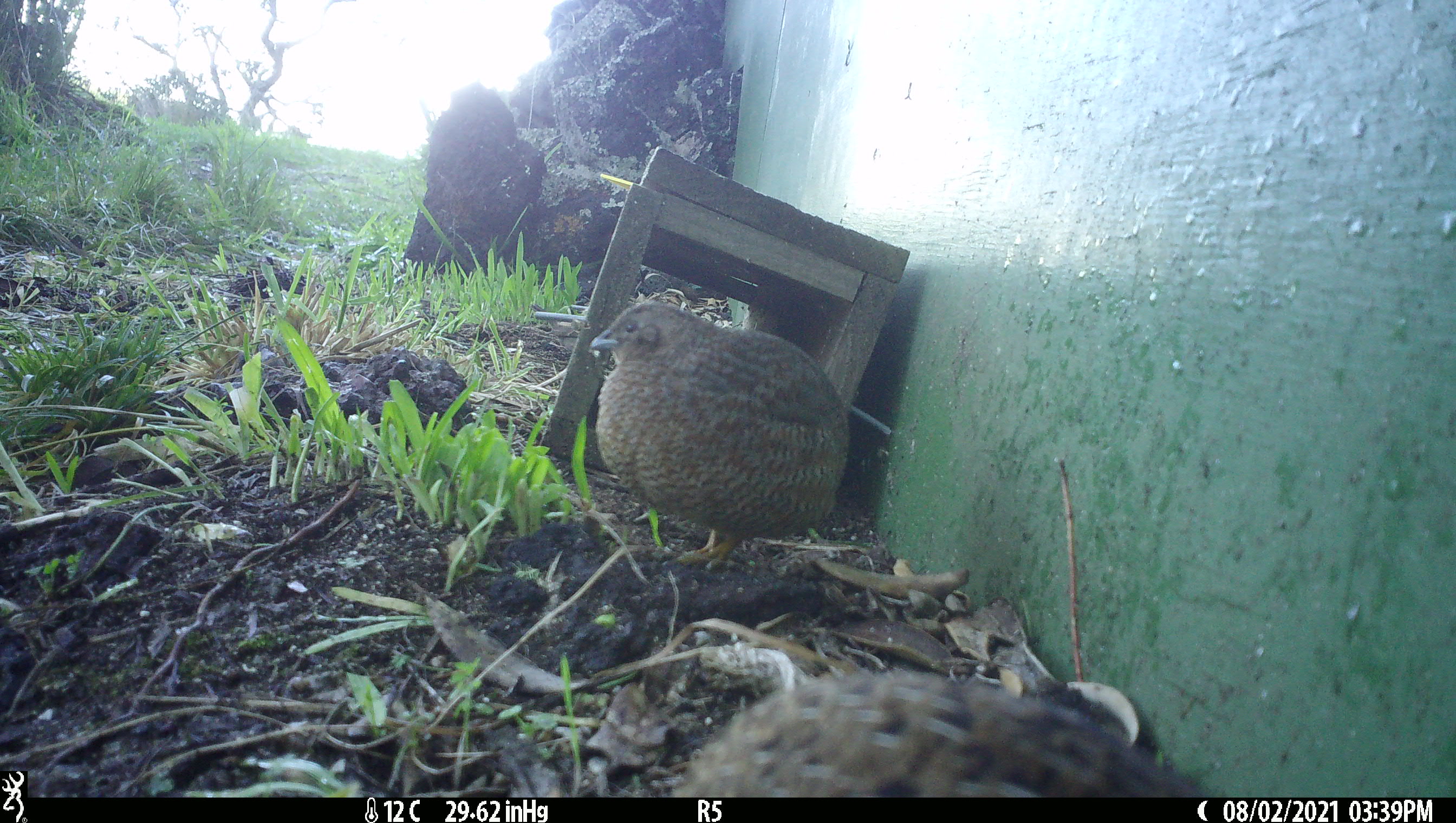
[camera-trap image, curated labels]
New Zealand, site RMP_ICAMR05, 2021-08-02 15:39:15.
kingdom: Animalia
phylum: Chordata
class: Aves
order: Galliformes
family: Phasianidae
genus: Synoicus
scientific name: Synoicus ypsilophorus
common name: brown quail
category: quail brown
Quail brown (brown quail) (Synoicus ypsilophorus).